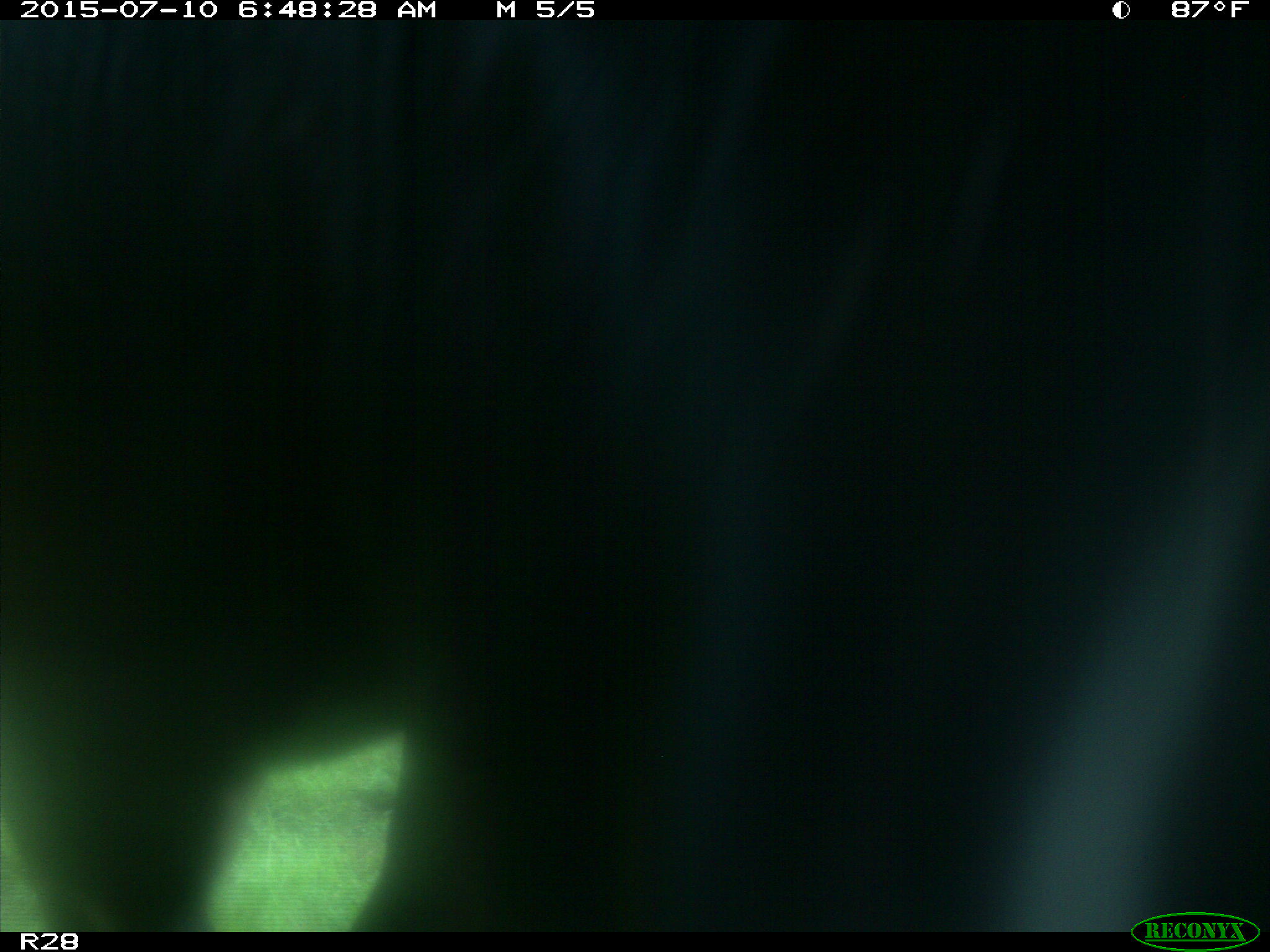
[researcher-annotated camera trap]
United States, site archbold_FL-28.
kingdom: Animalia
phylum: Chordata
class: Mammalia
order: Artiodactyla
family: Bovidae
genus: Bos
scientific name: Bos taurus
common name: domestic cow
Bos taurus (domestic cow).